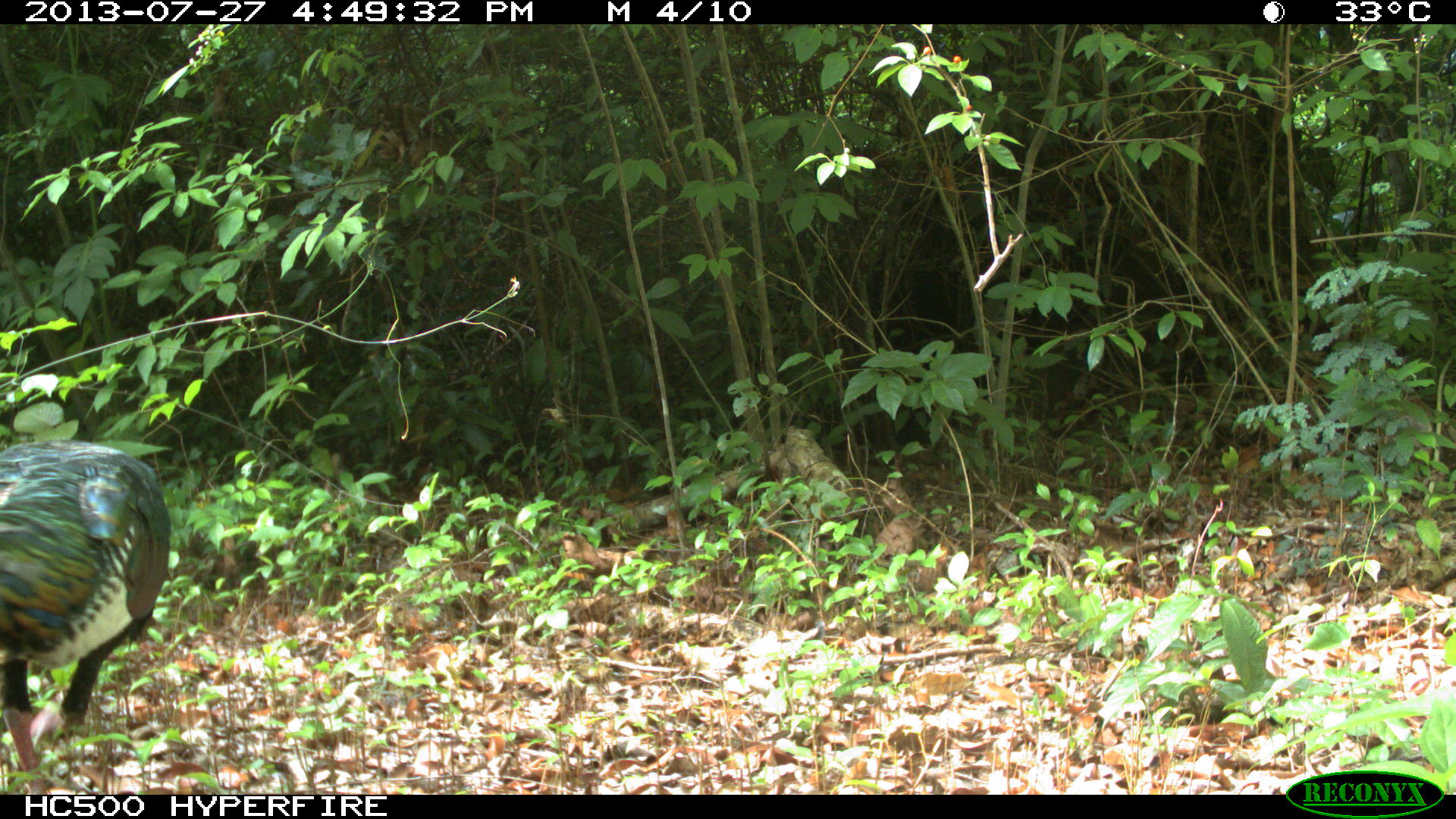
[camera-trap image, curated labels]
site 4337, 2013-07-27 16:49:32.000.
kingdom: Animalia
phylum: Chordata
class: Aves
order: Galliformes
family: Phasianidae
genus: Meleagris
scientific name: Meleagris ocellata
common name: ocellated turkey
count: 1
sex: male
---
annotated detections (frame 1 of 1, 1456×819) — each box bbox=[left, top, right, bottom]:
meleagris ocellata: bbox=[0, 439, 170, 790]